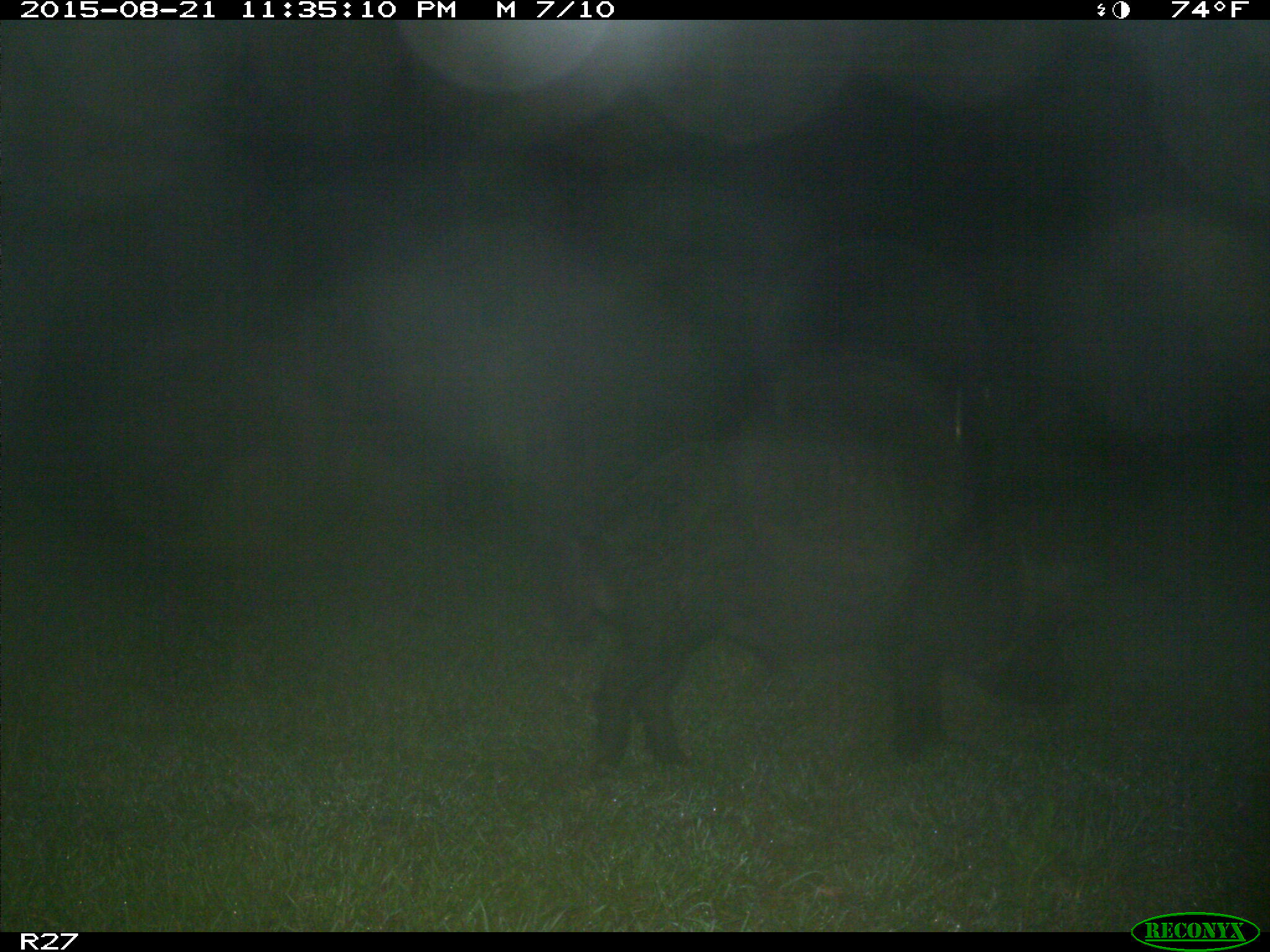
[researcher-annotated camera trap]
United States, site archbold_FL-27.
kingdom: Animalia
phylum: Chordata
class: Mammalia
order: Artiodactyla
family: Suidae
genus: Sus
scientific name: Sus scrofa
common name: wild boar